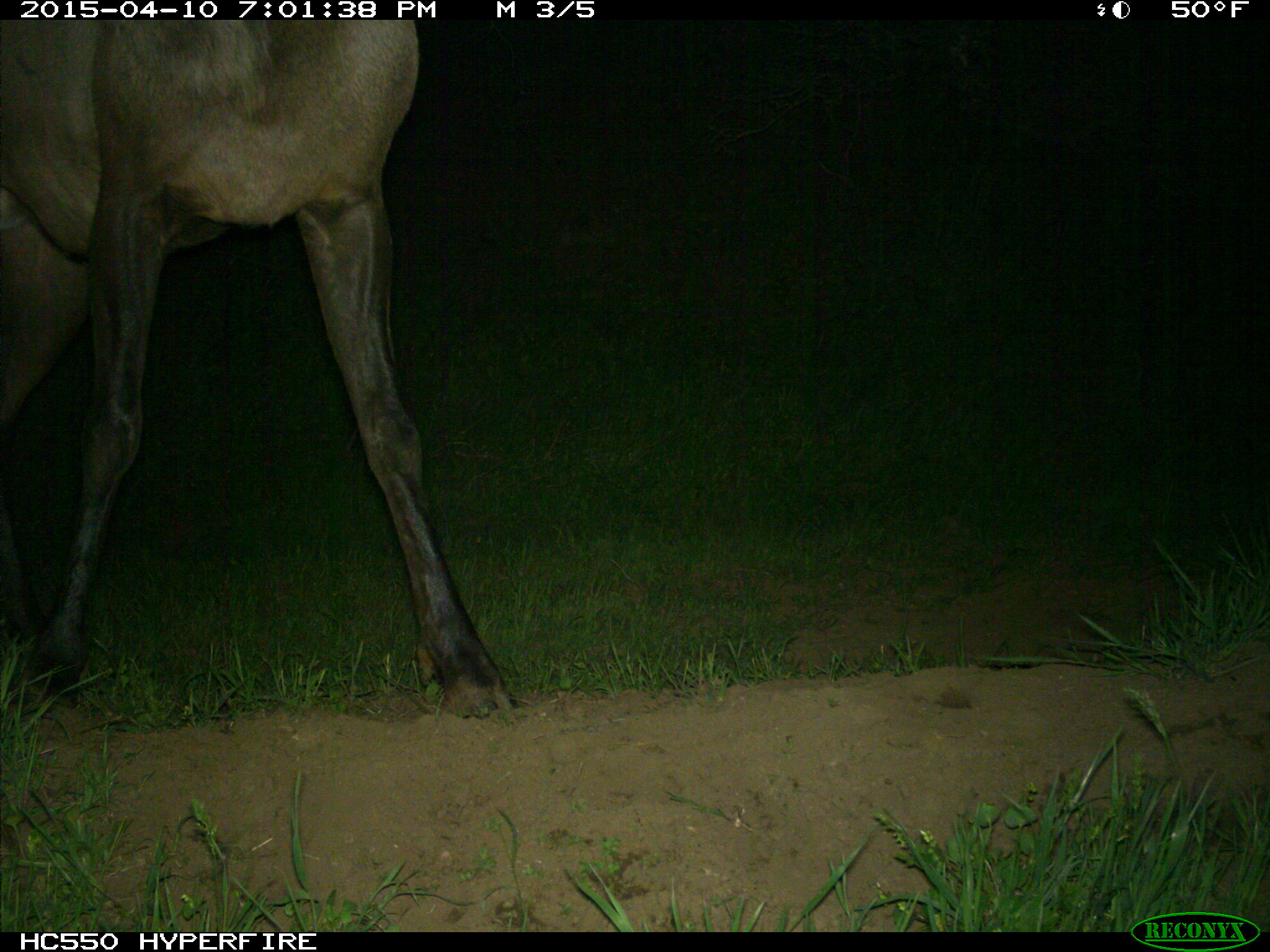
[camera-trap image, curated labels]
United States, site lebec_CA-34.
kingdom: Animalia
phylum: Chordata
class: Mammalia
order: Artiodactyla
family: Cervidae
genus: Cervus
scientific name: Cervus canadensis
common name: elk